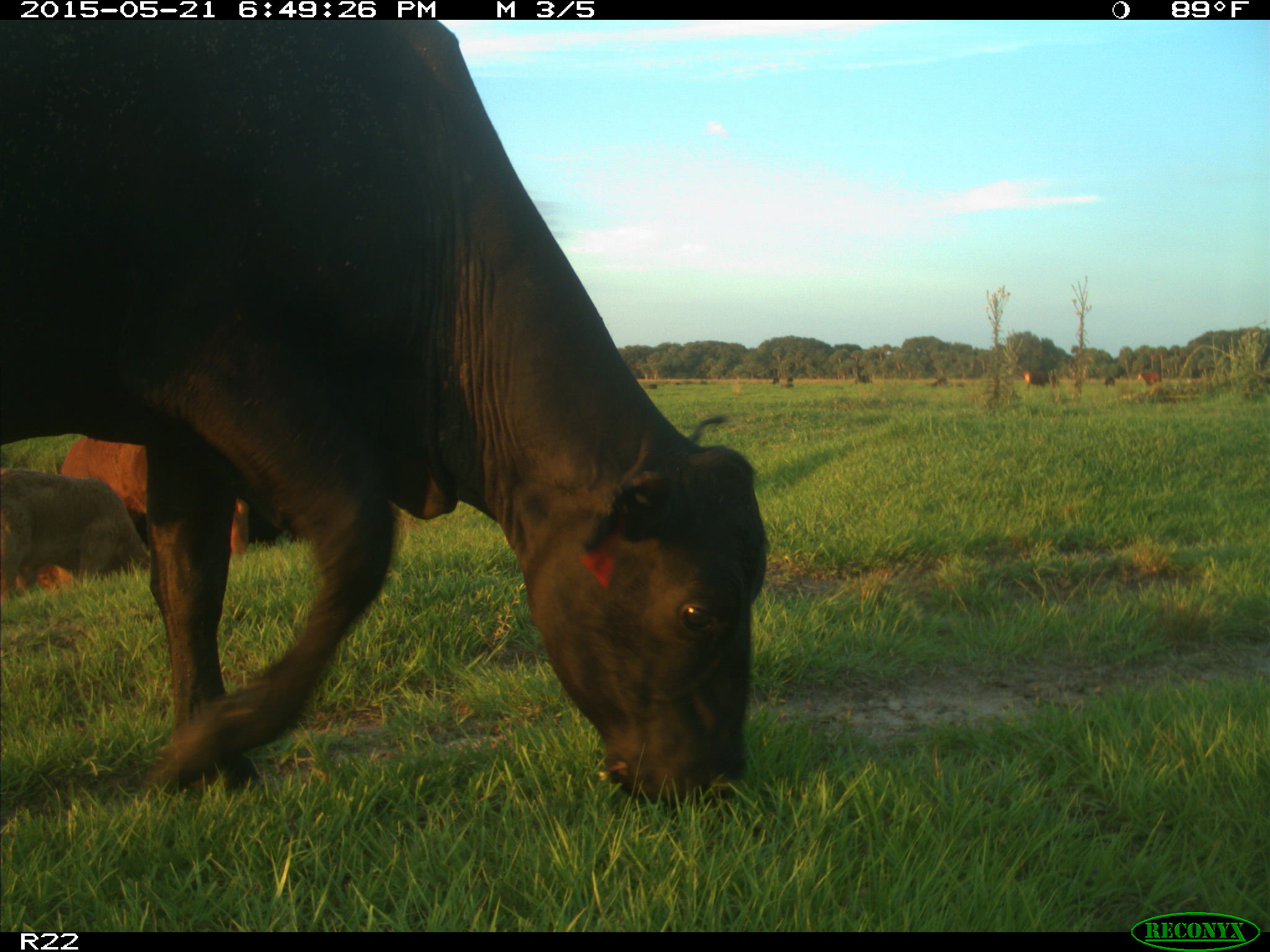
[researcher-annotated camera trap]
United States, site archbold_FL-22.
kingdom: Animalia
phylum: Chordata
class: Mammalia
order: Artiodactyla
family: Bovidae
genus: Bos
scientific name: Bos taurus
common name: domestic cow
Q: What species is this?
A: Bos taurus (domestic cow).